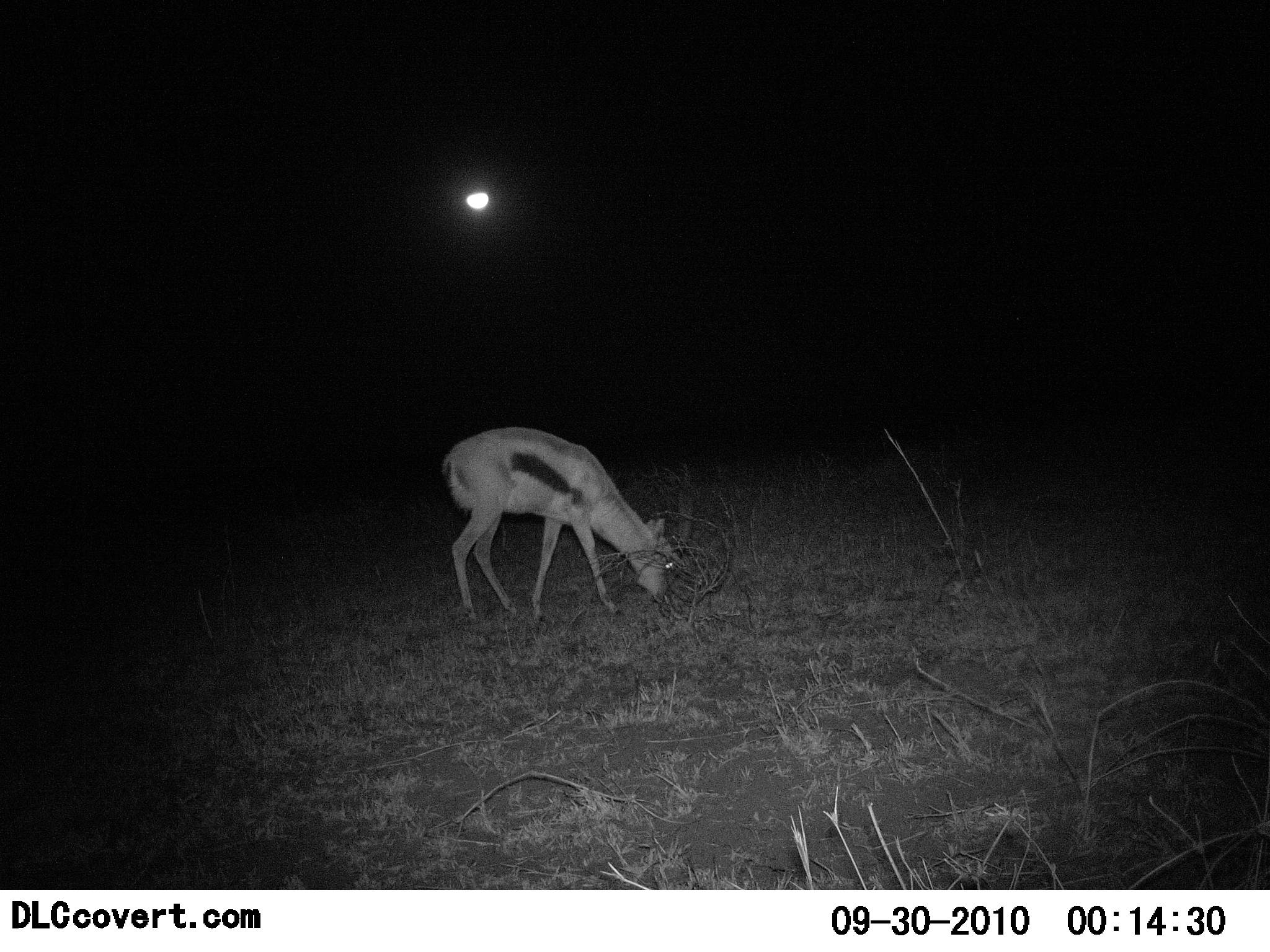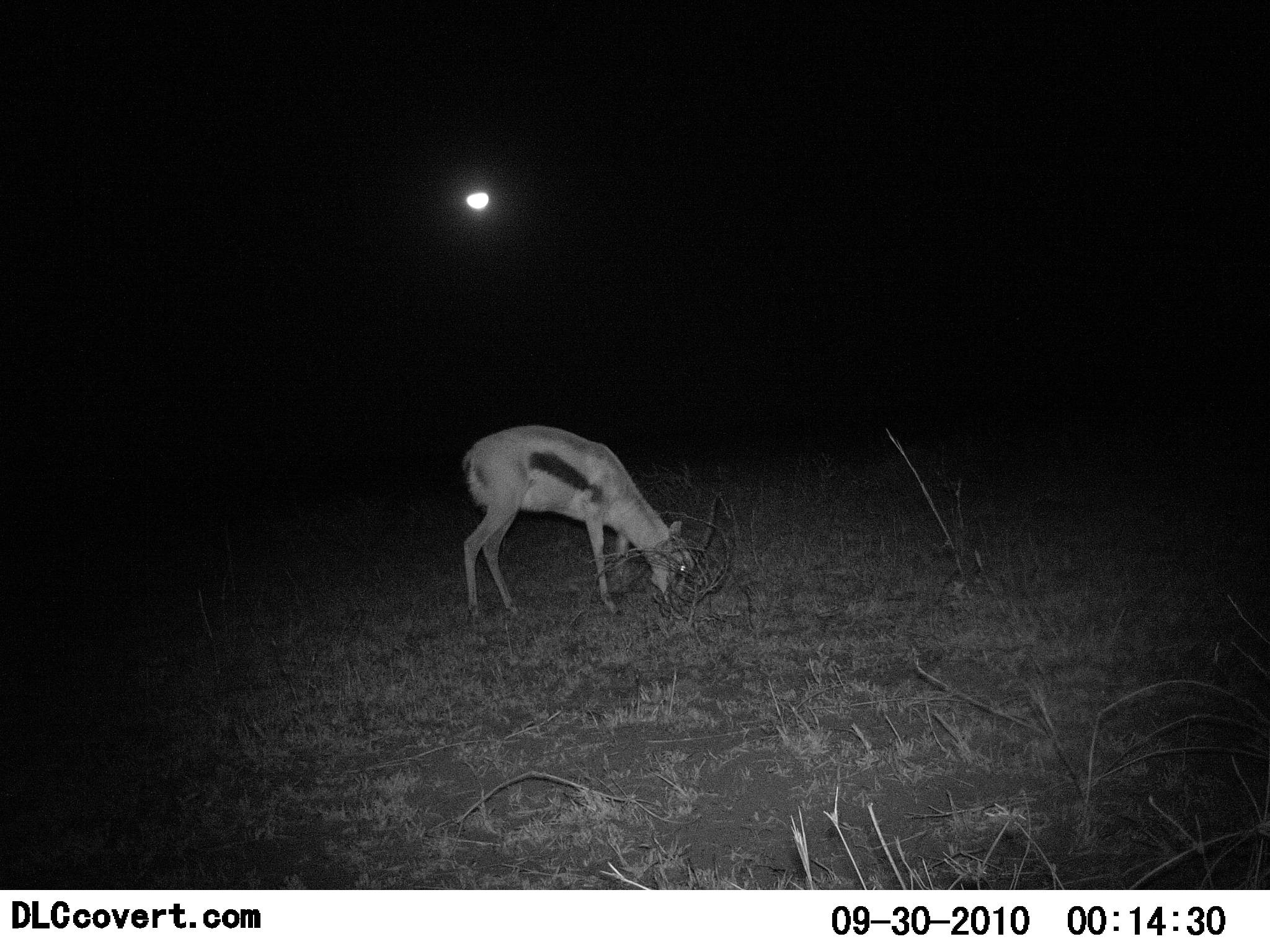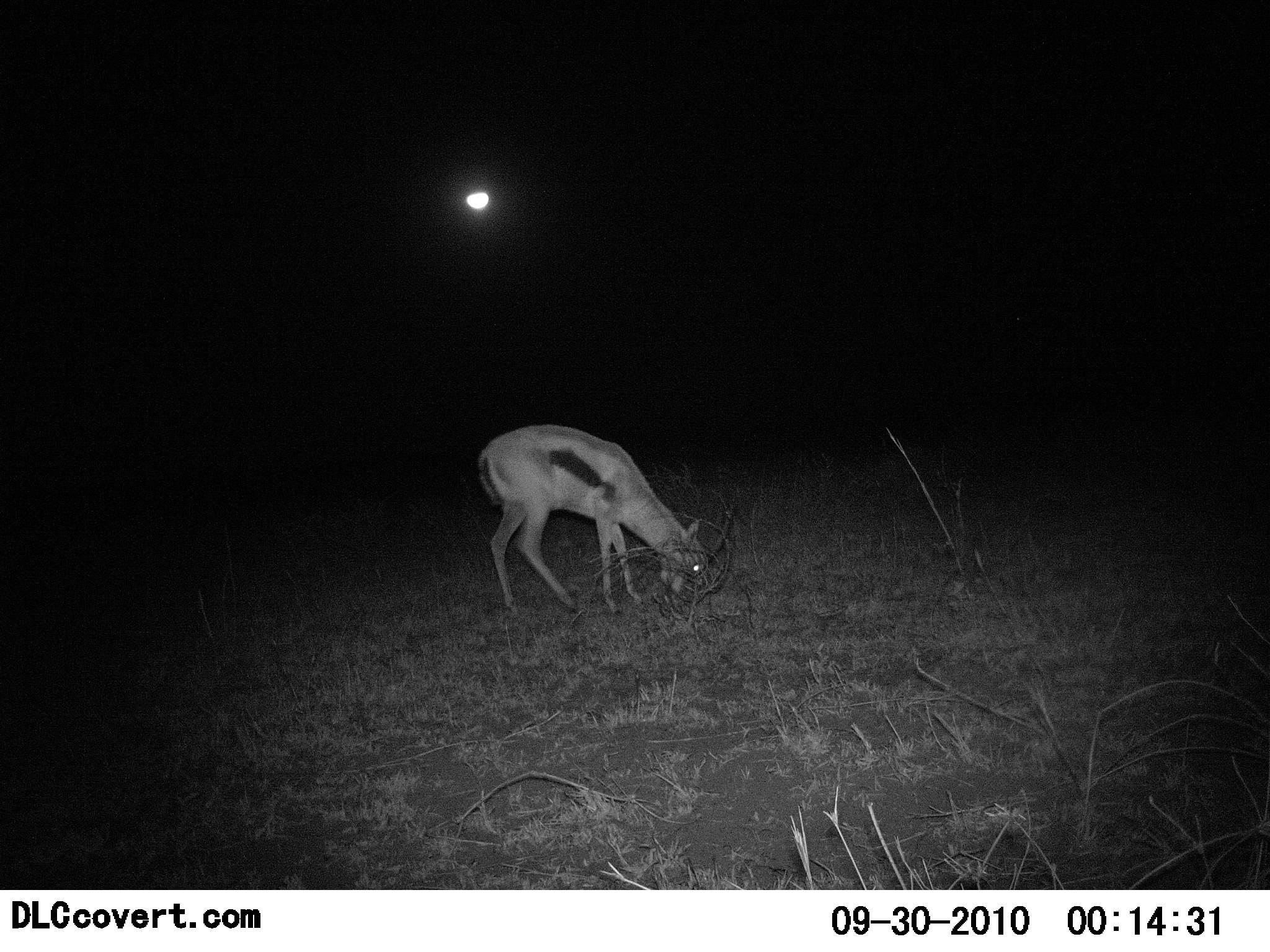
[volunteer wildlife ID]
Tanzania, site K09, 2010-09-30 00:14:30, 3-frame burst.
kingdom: Animalia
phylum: Chordata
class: Mammalia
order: Artiodactyla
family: Bovidae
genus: Eudorcas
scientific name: Eudorcas thomsonii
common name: thomson's gazelle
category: gazellethomsons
Gazellethomsons (thomson's gazelle) (Eudorcas thomsonii), count 1. Behavior (volunteer vote fractions): standing 21%, resting 0%, moving 14%, interacting 0%. Young present (vote fraction): 7%. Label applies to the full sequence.